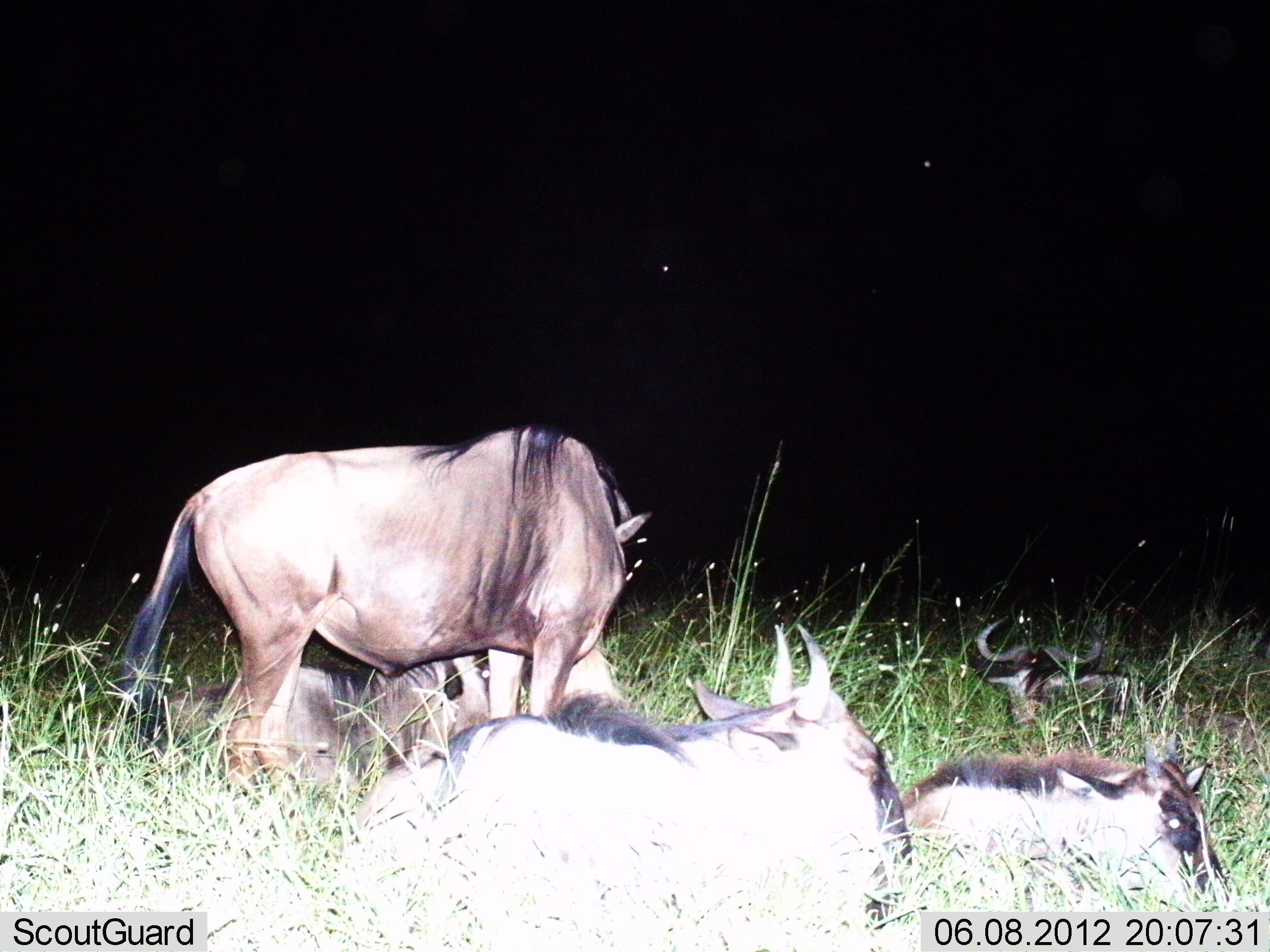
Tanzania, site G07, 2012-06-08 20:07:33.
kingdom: Animalia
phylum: Chordata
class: Mammalia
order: Artiodactyla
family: Bovidae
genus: Connochaetes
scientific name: Connochaetes taurinus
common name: blue wildebeest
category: wildebeest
Wildebeest (blue wildebeest) (Connochaetes taurinus), count 5. Behavior (volunteer vote fractions): standing 50%, resting 100%, moving 0%, interacting 0%. Young present (vote fraction): 30%. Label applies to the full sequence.